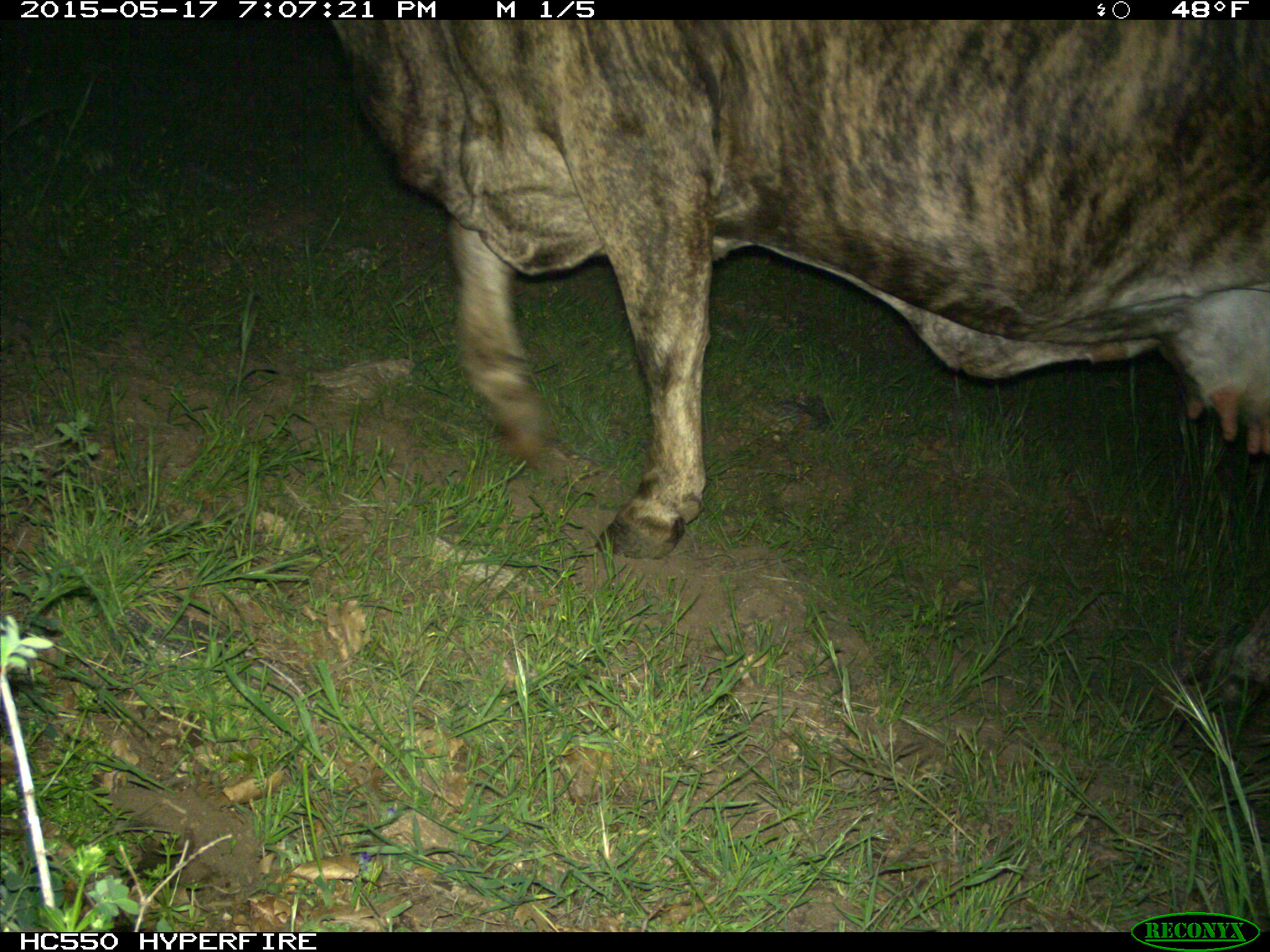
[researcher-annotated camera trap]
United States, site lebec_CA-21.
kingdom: Animalia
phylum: Chordata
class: Mammalia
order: Artiodactyla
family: Bovidae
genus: Bos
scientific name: Bos taurus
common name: domestic cow